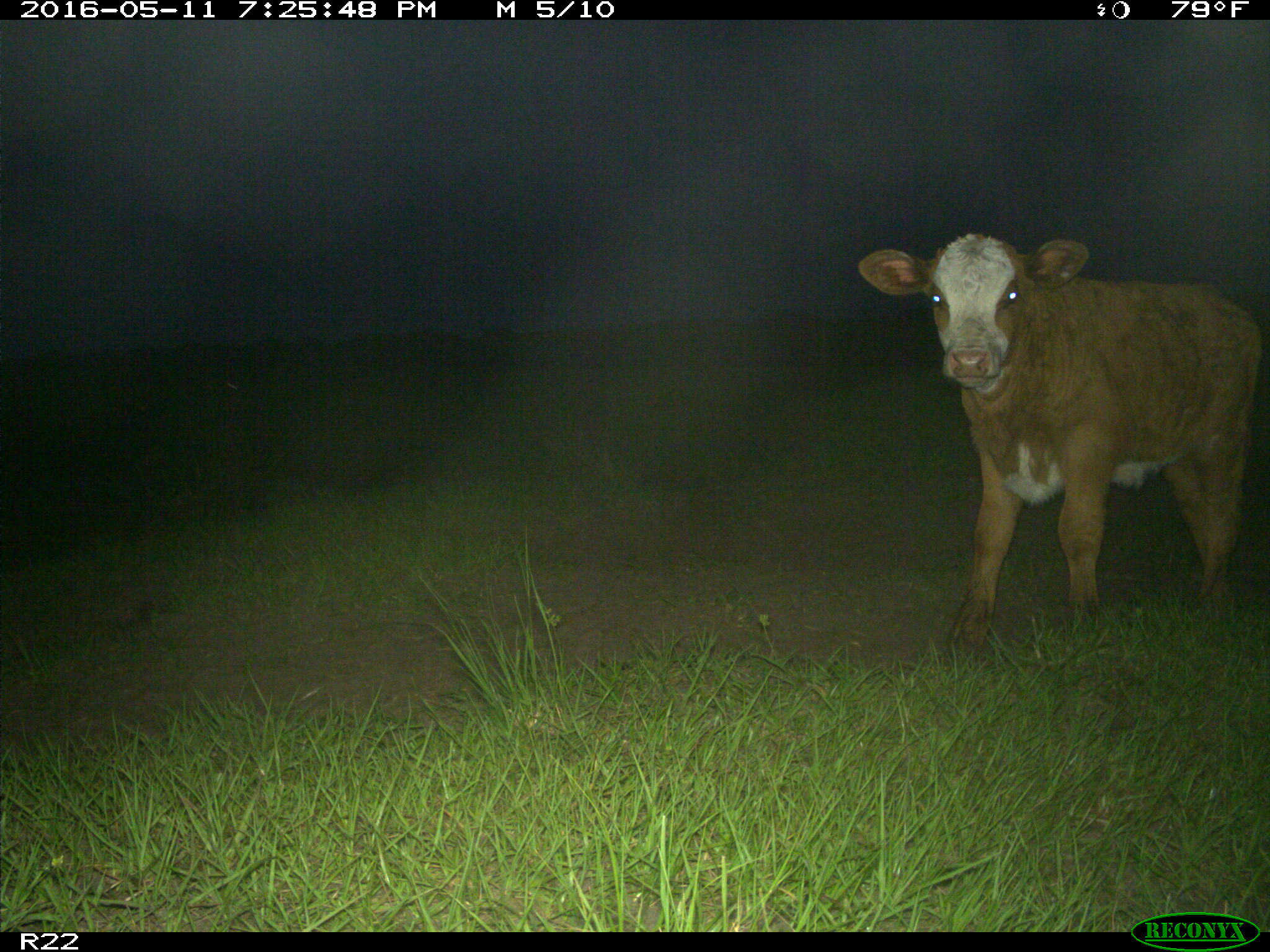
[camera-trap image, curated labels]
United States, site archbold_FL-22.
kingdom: Animalia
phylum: Chordata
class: Mammalia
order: Artiodactyla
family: Bovidae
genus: Bos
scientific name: Bos taurus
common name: domestic cow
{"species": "Bos taurus (domestic cow)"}